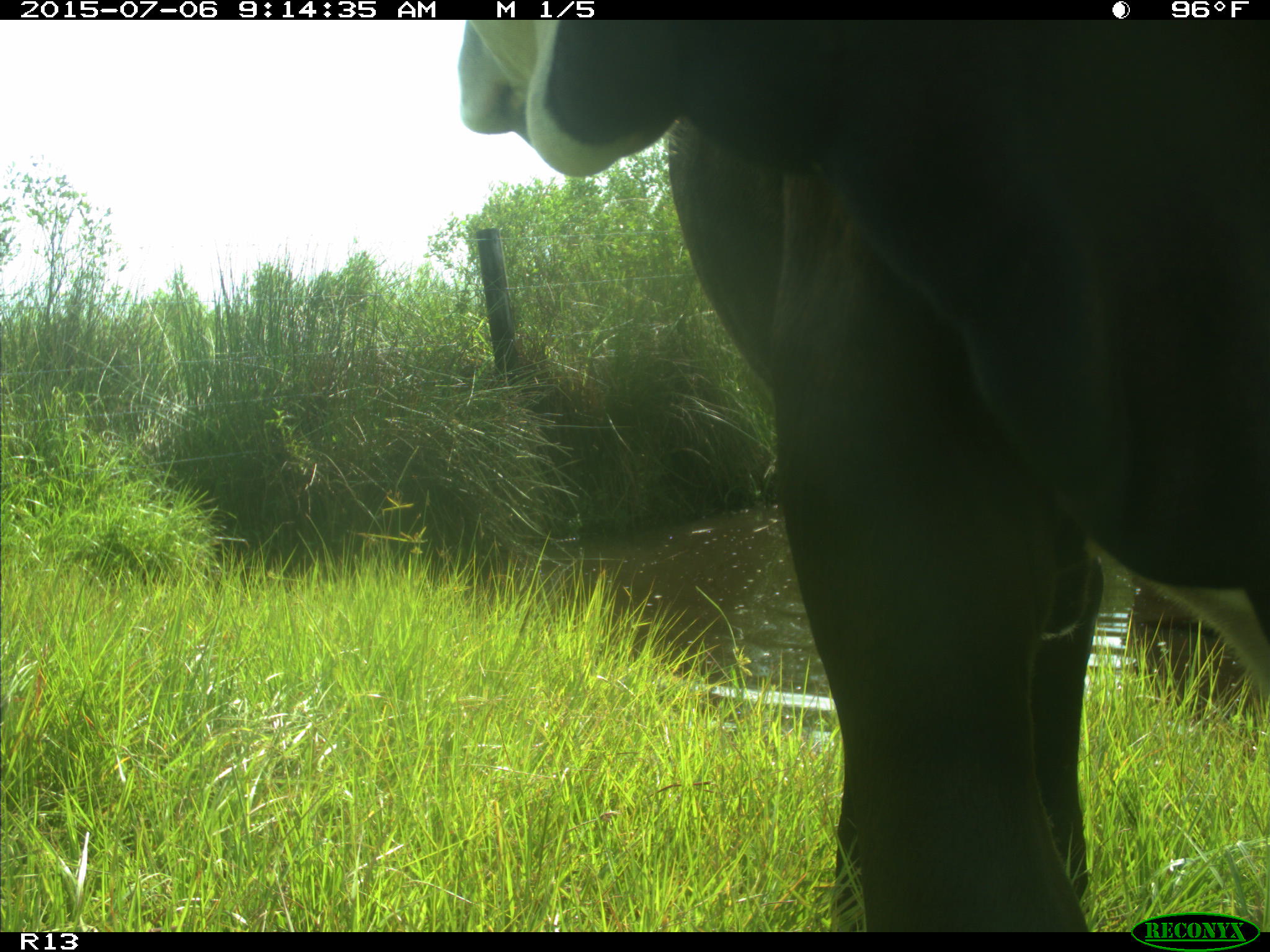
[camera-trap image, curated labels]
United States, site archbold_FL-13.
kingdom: Animalia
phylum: Chordata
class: Mammalia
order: Artiodactyla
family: Bovidae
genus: Bos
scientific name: Bos taurus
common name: domestic cow